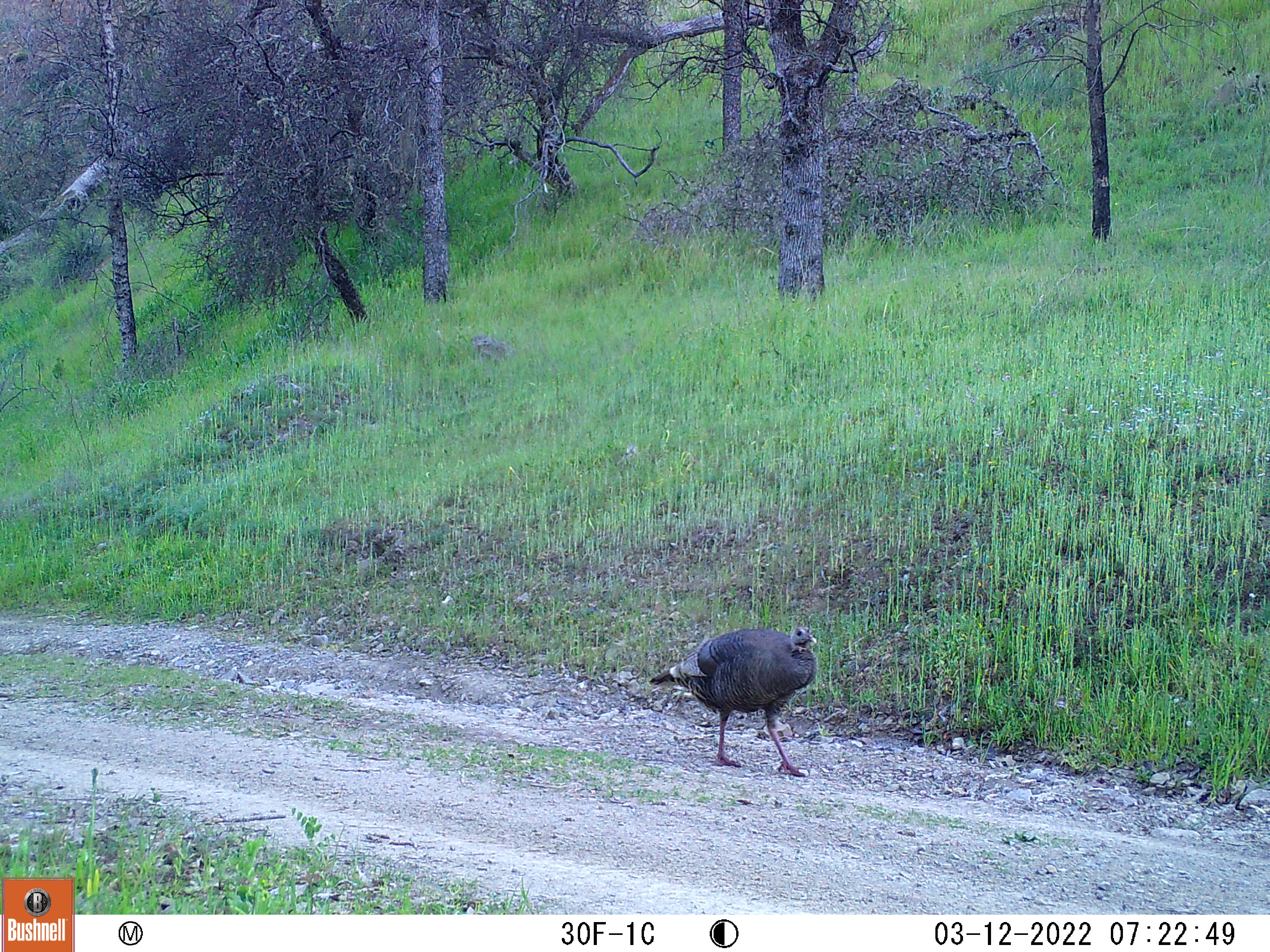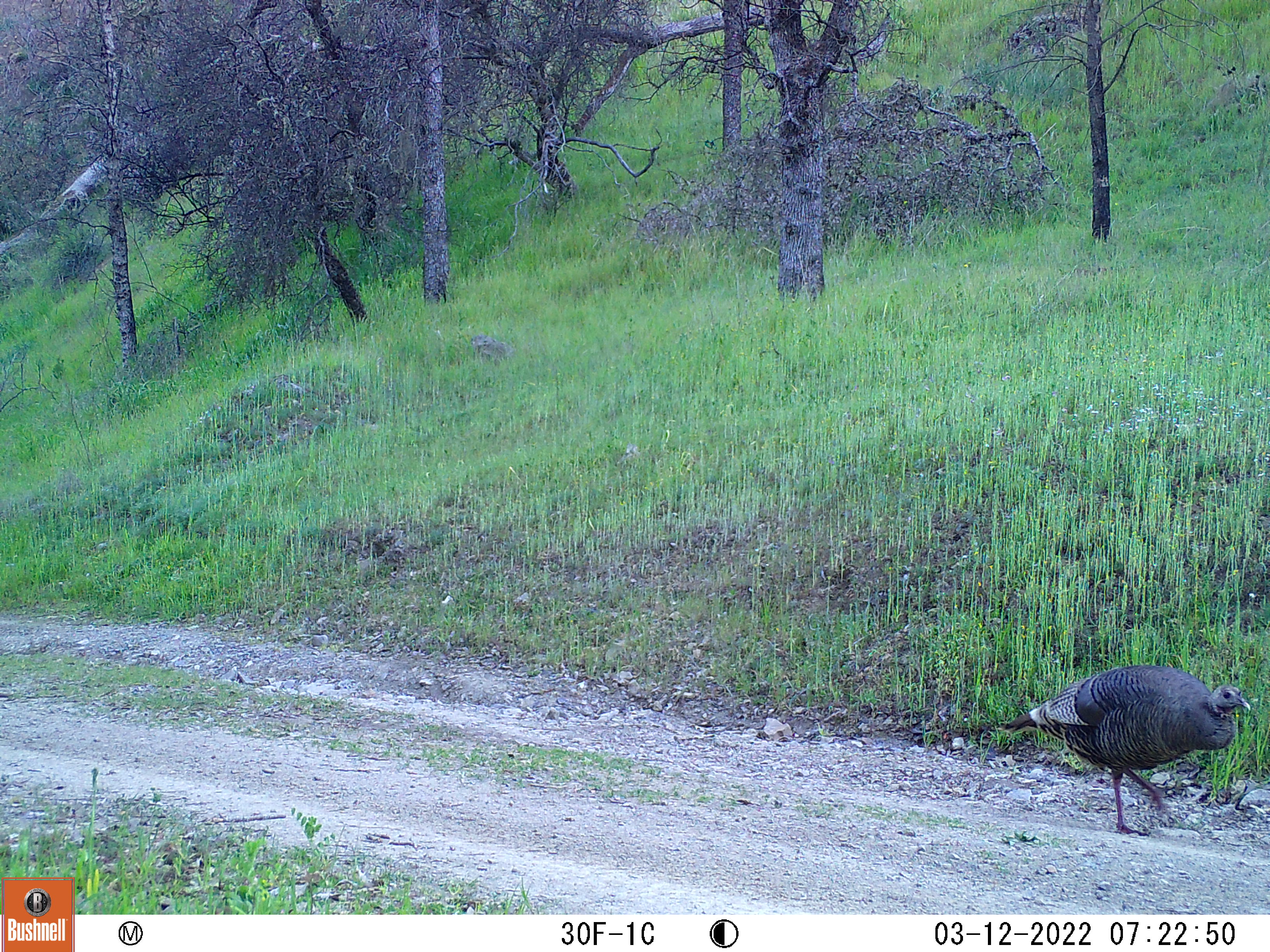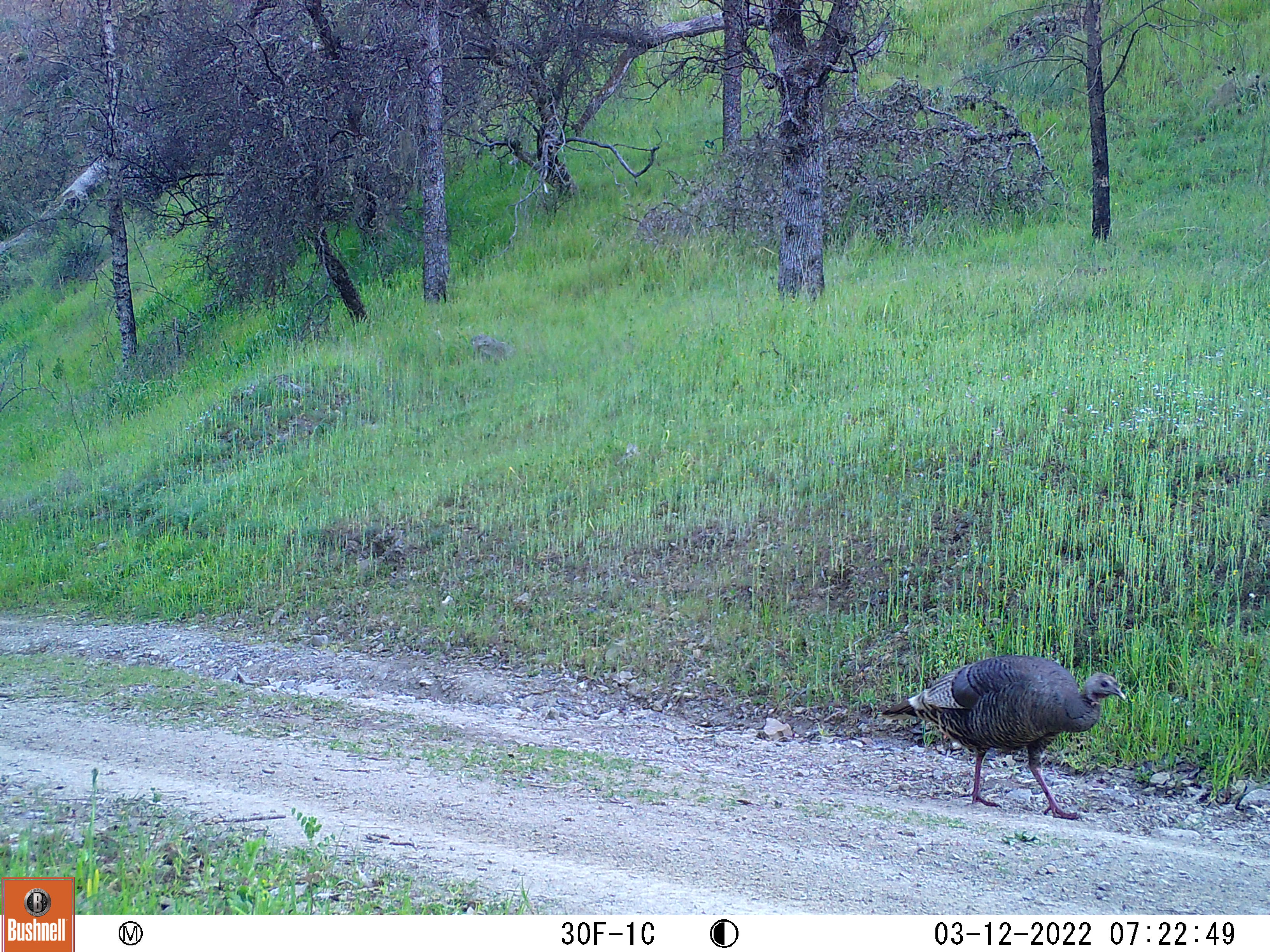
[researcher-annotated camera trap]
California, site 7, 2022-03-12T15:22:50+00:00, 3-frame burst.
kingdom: Animalia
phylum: Chordata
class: Aves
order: Galliformes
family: Phasianidae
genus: Meleagris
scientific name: Meleagris gallopavo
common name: turkey